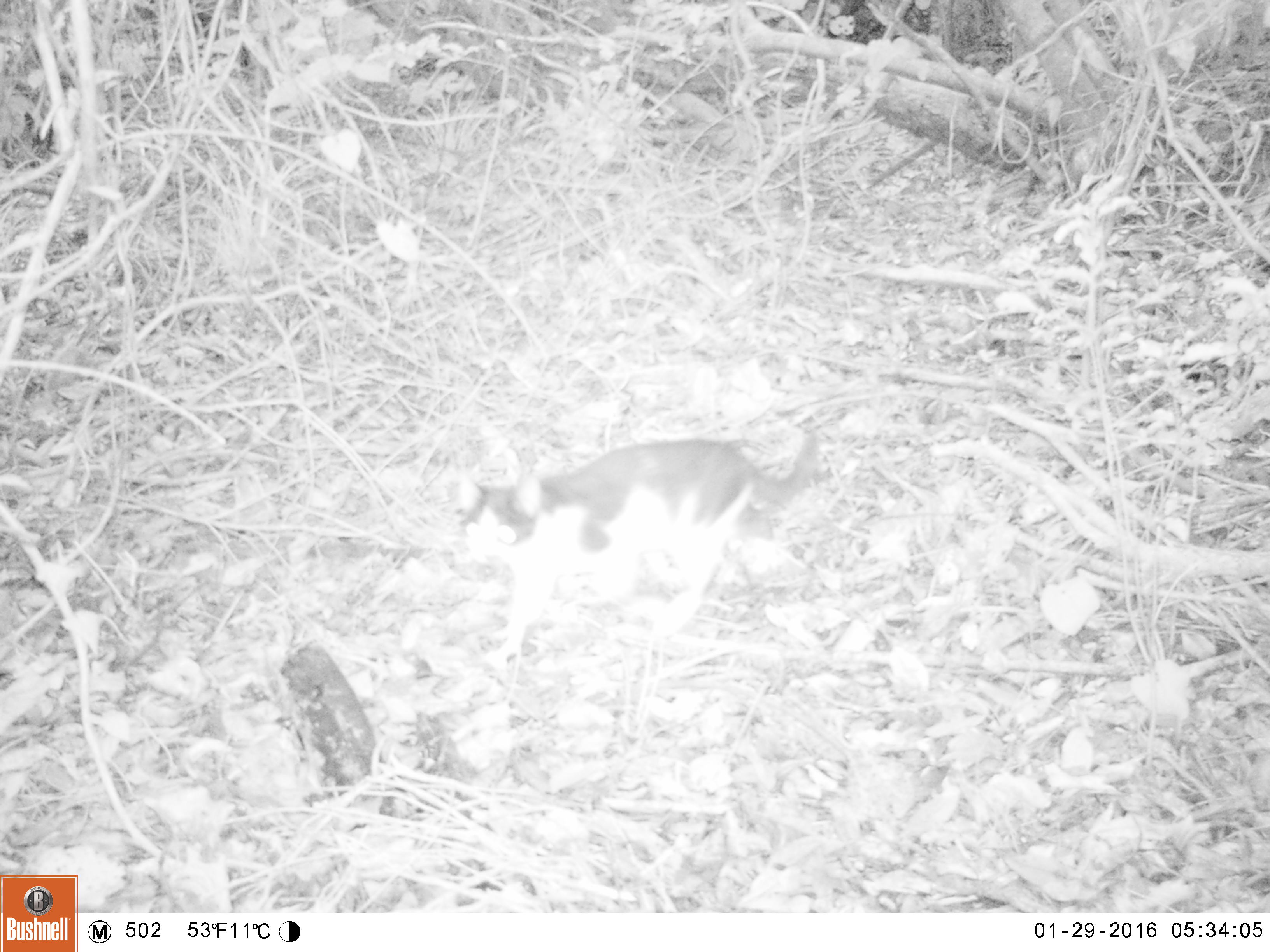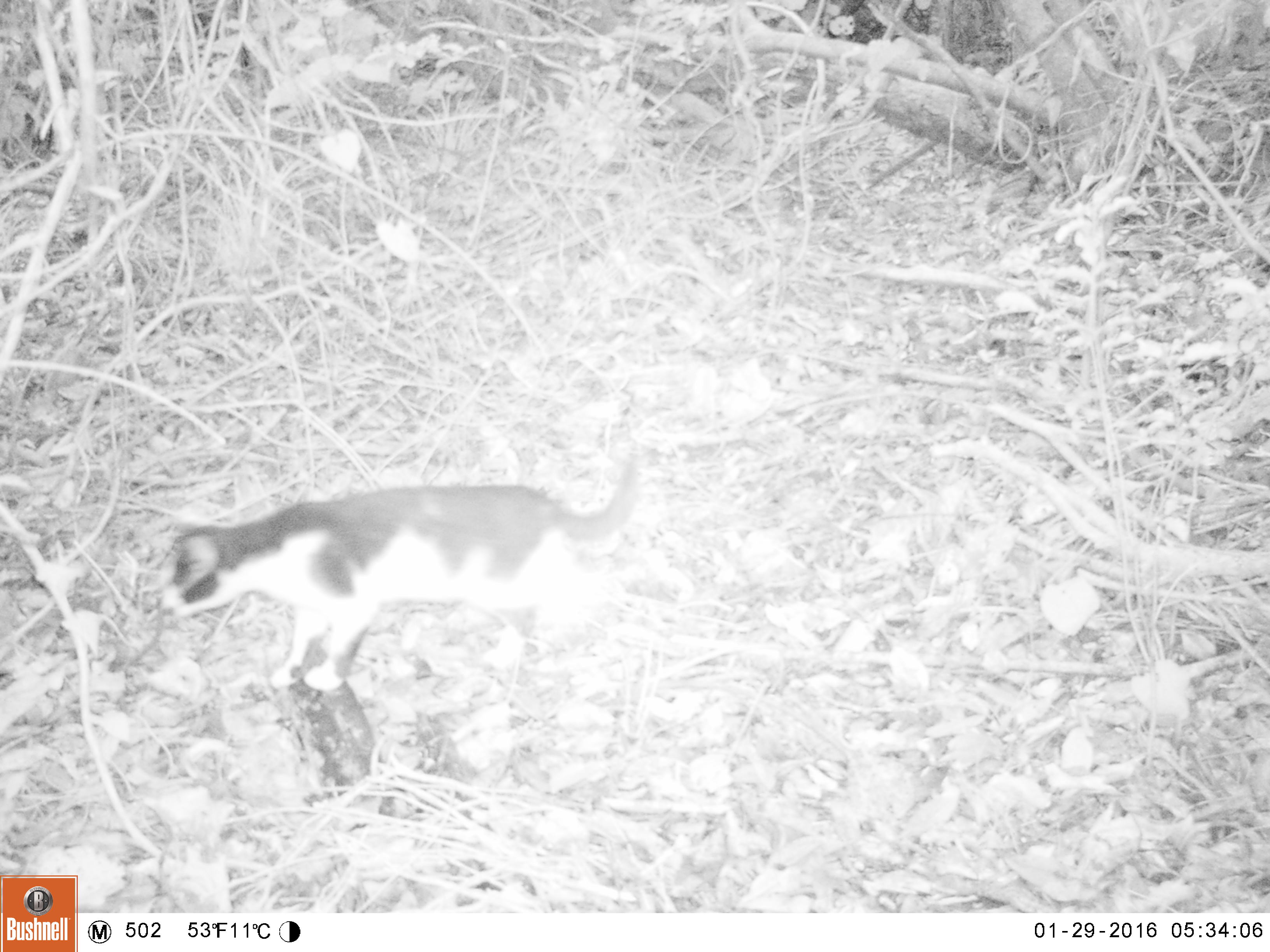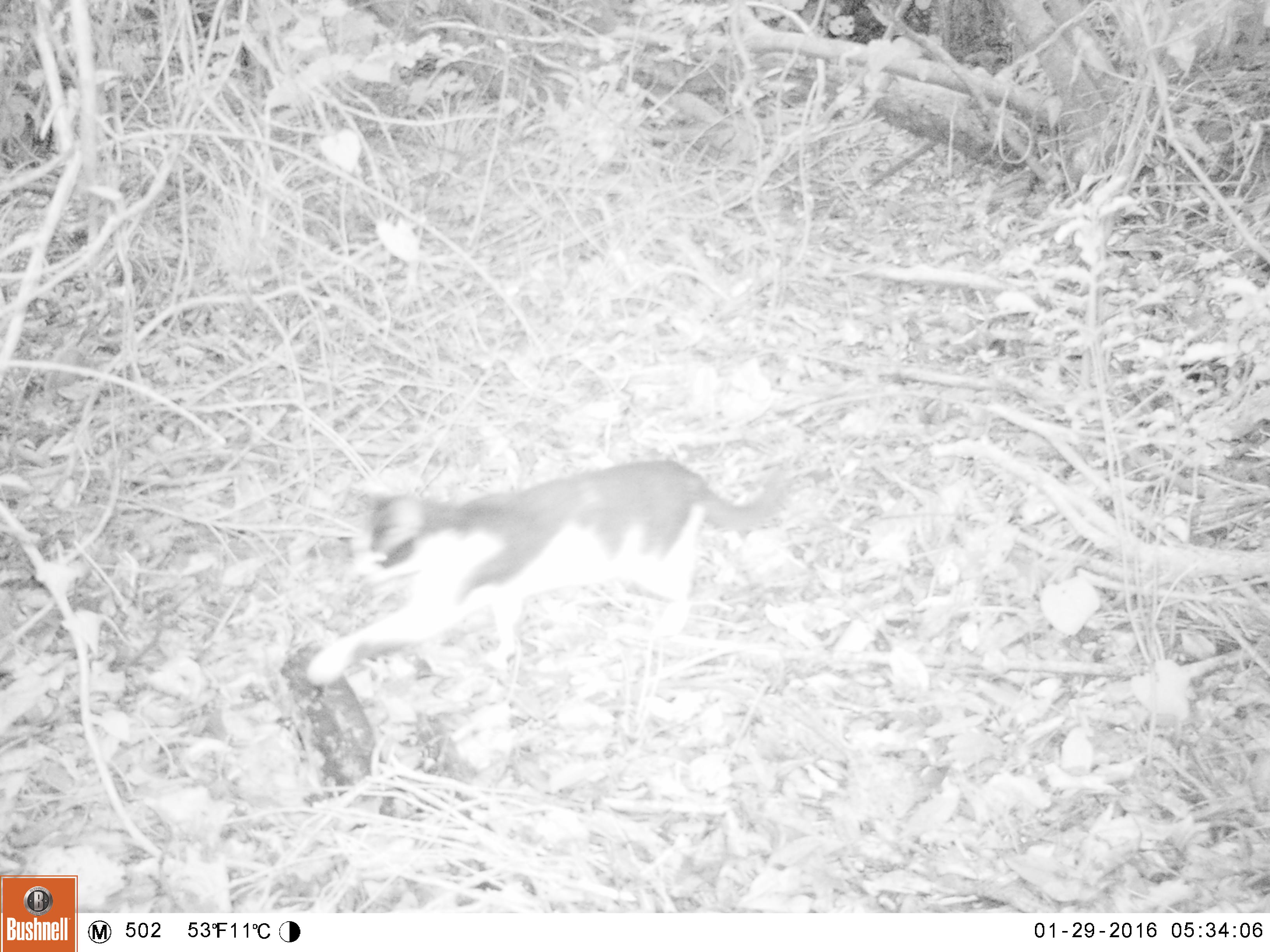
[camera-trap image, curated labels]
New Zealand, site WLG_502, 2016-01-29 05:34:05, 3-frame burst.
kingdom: Animalia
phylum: Chordata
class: Mammalia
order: Carnivora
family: Felidae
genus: Felis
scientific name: Felis catus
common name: domestic cat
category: cat